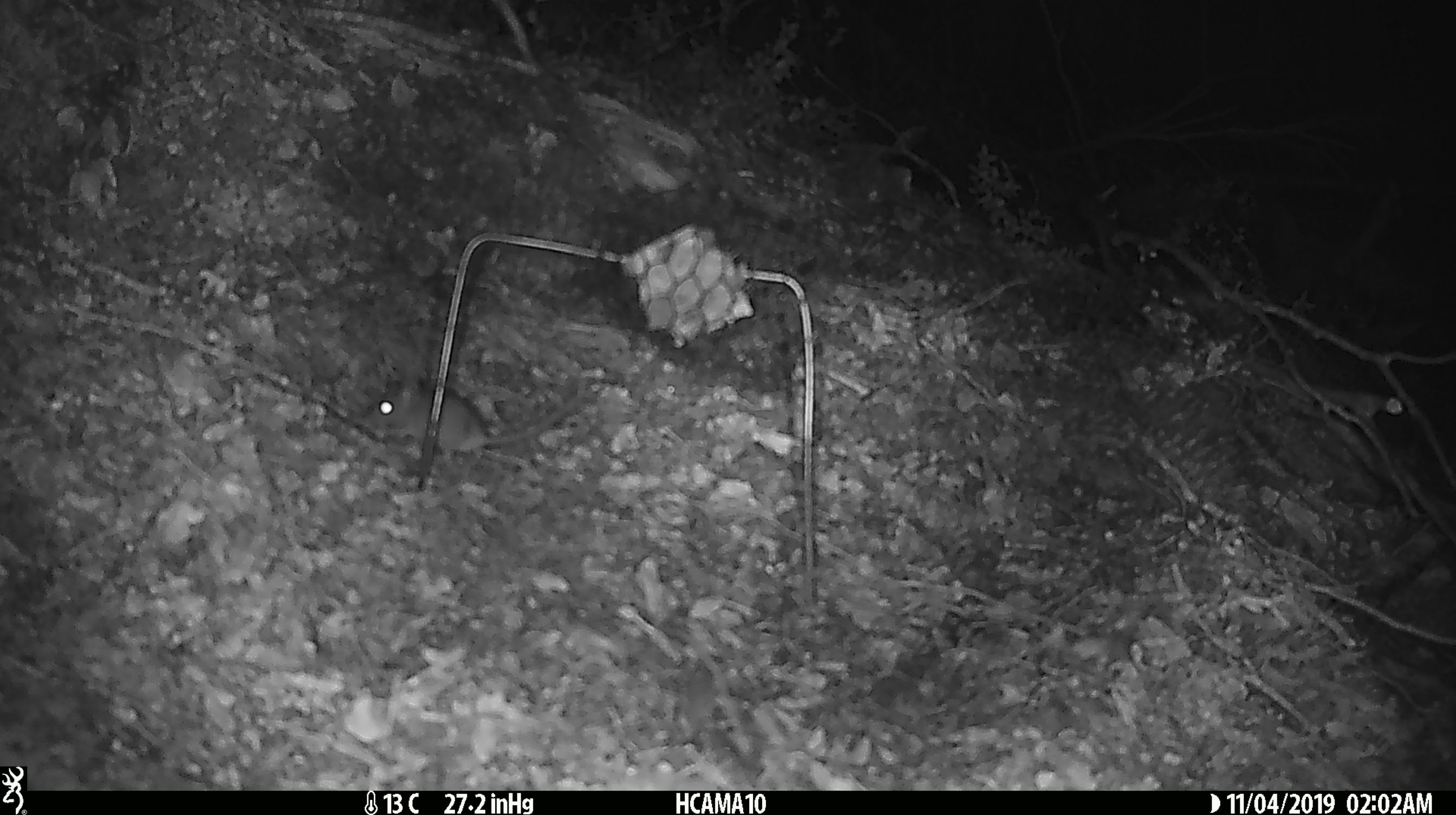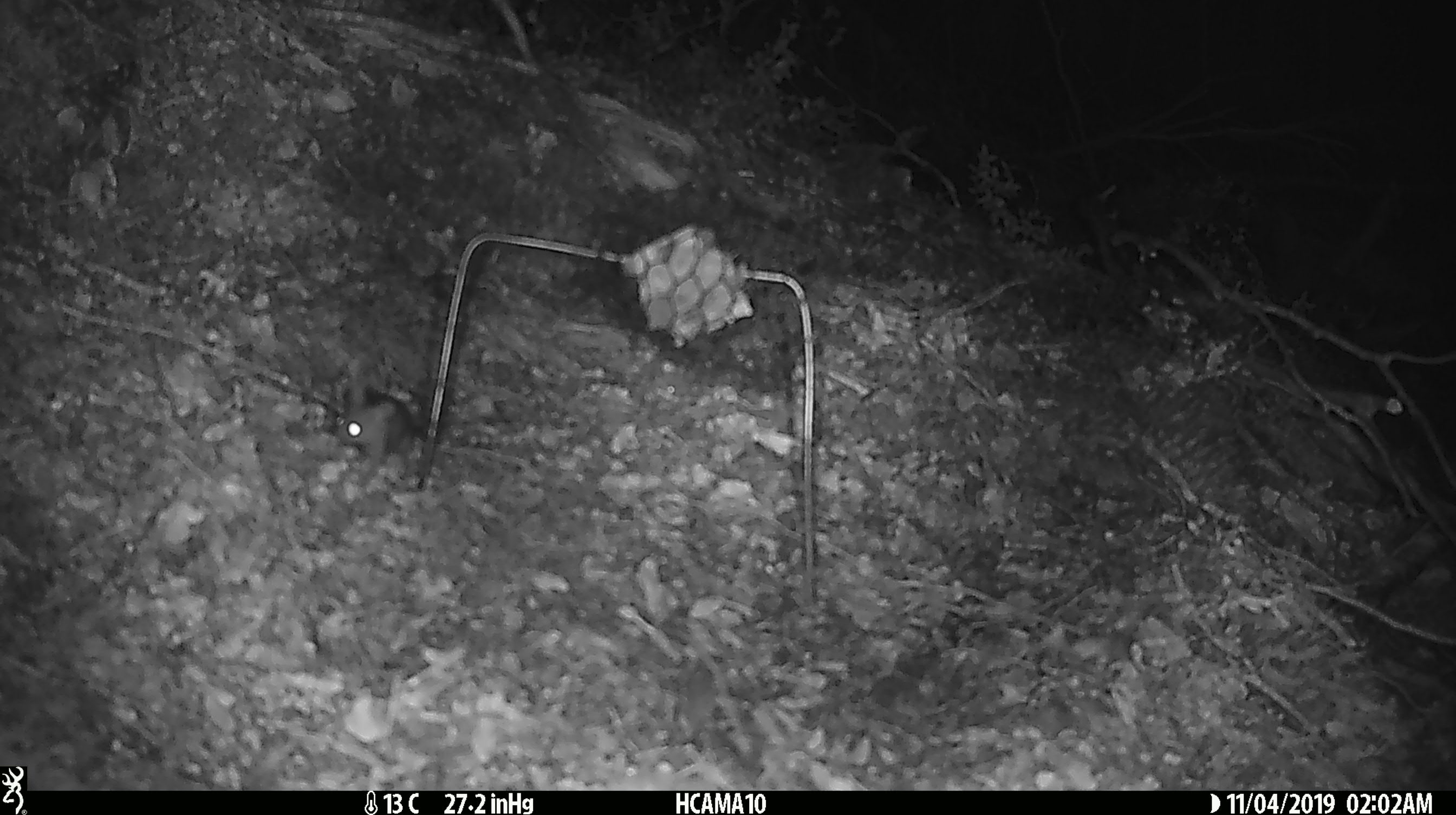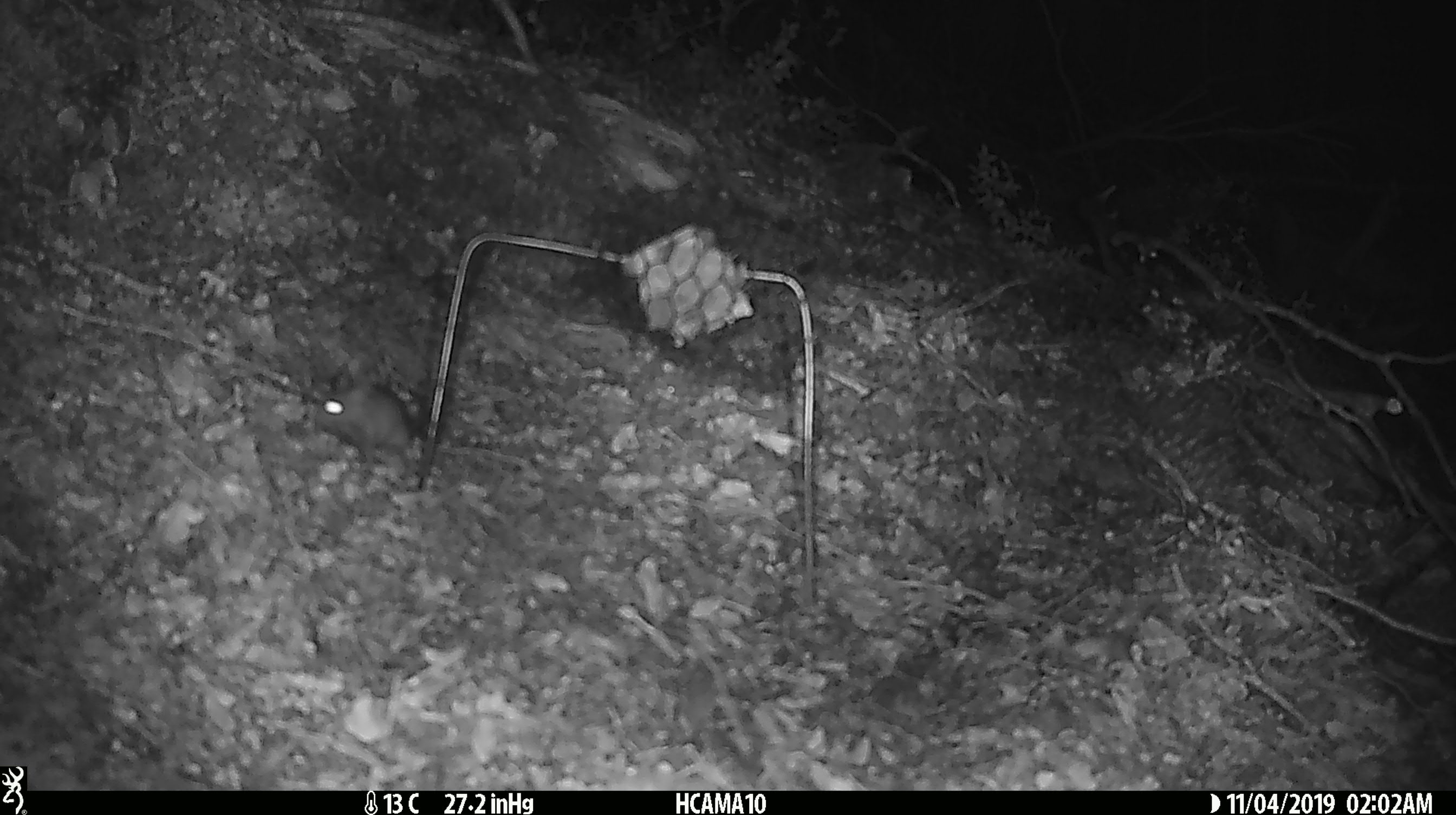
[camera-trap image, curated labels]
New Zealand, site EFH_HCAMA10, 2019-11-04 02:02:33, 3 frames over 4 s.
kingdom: Animalia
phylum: Chordata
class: Mammalia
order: Rodentia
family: Muridae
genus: Mus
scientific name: Mus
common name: mouse